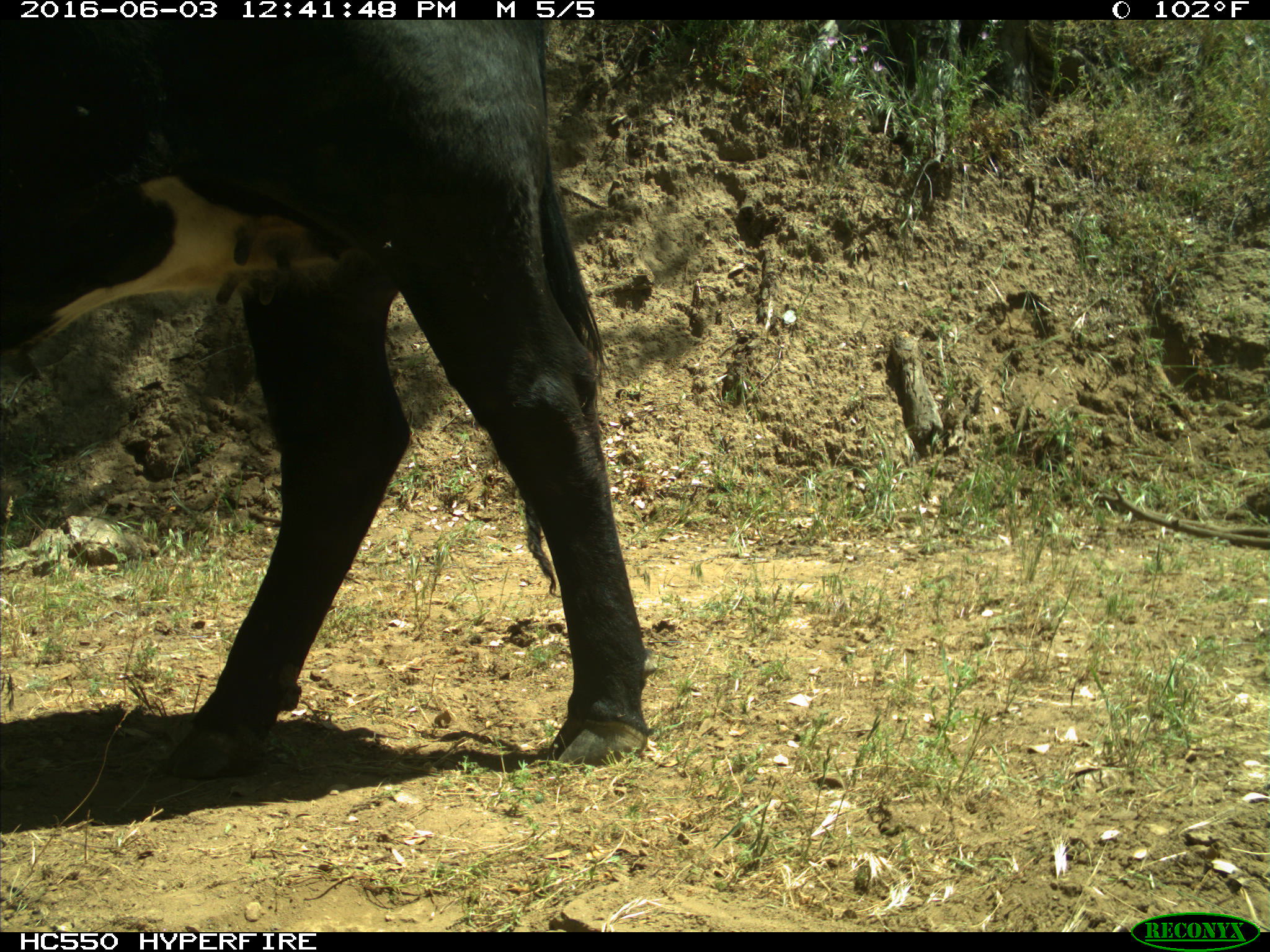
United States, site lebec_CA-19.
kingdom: Animalia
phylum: Chordata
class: Mammalia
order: Artiodactyla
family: Bovidae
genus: Bos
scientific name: Bos taurus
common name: domestic cow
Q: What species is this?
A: Bos taurus (domestic cow).